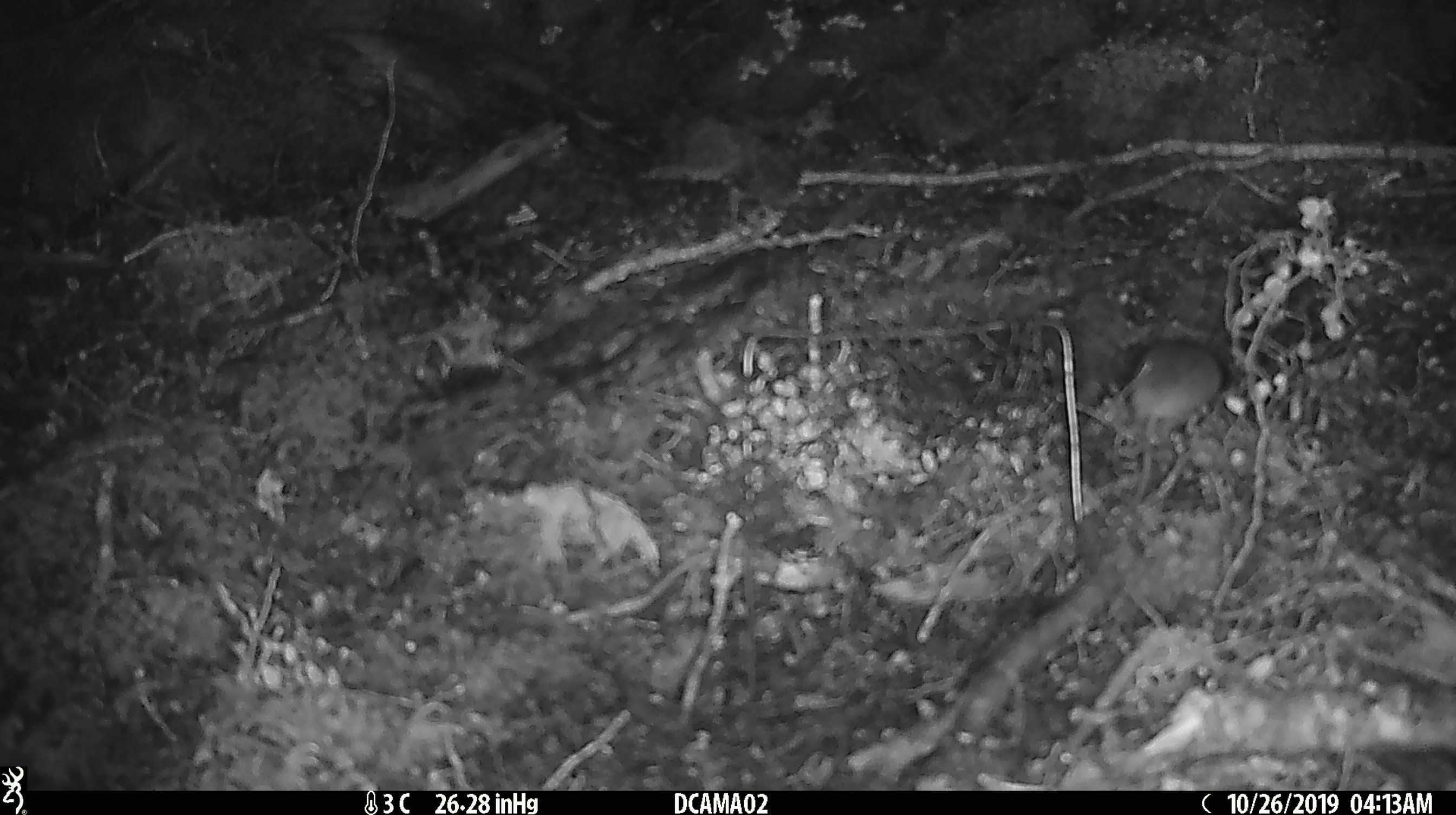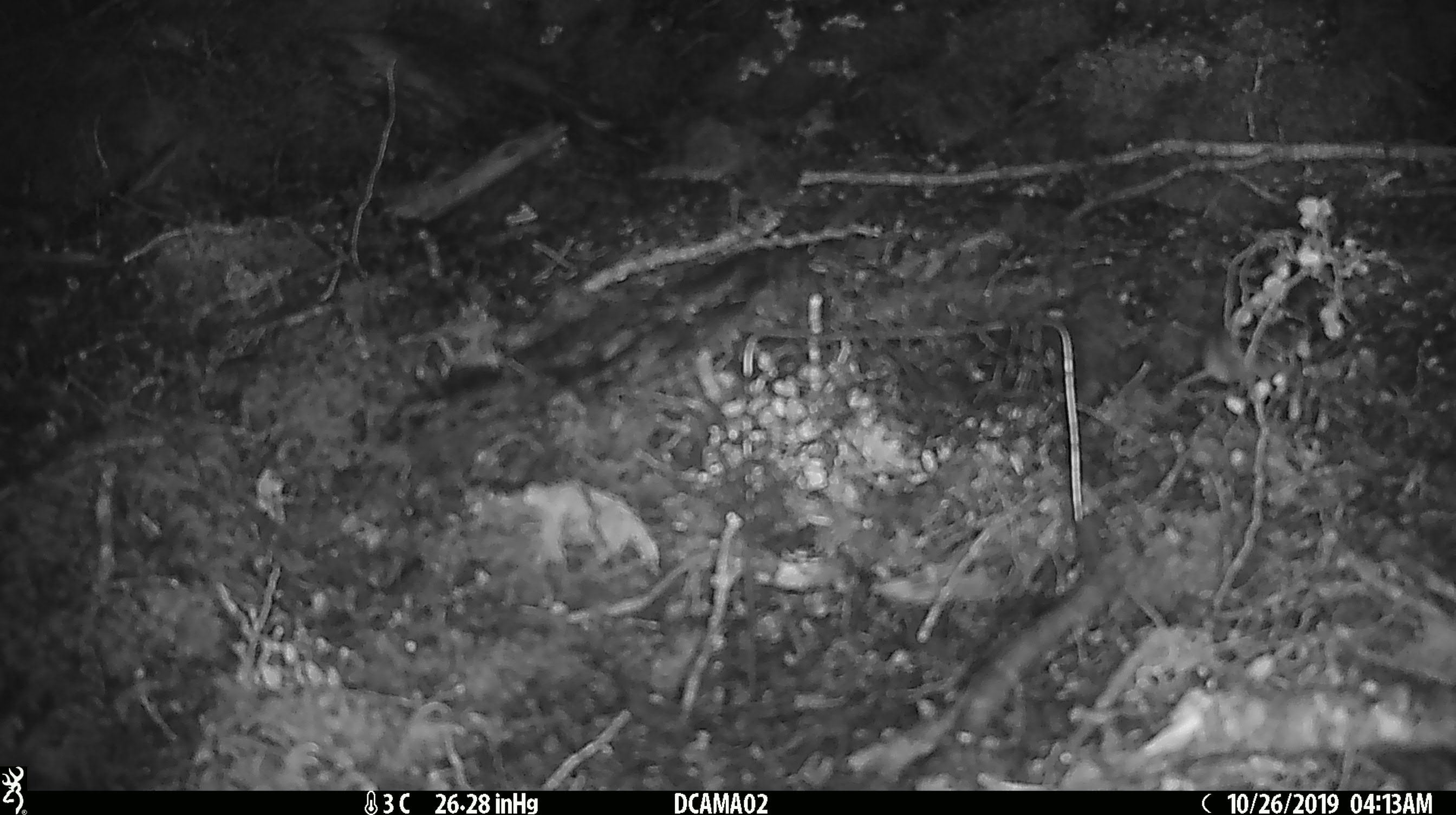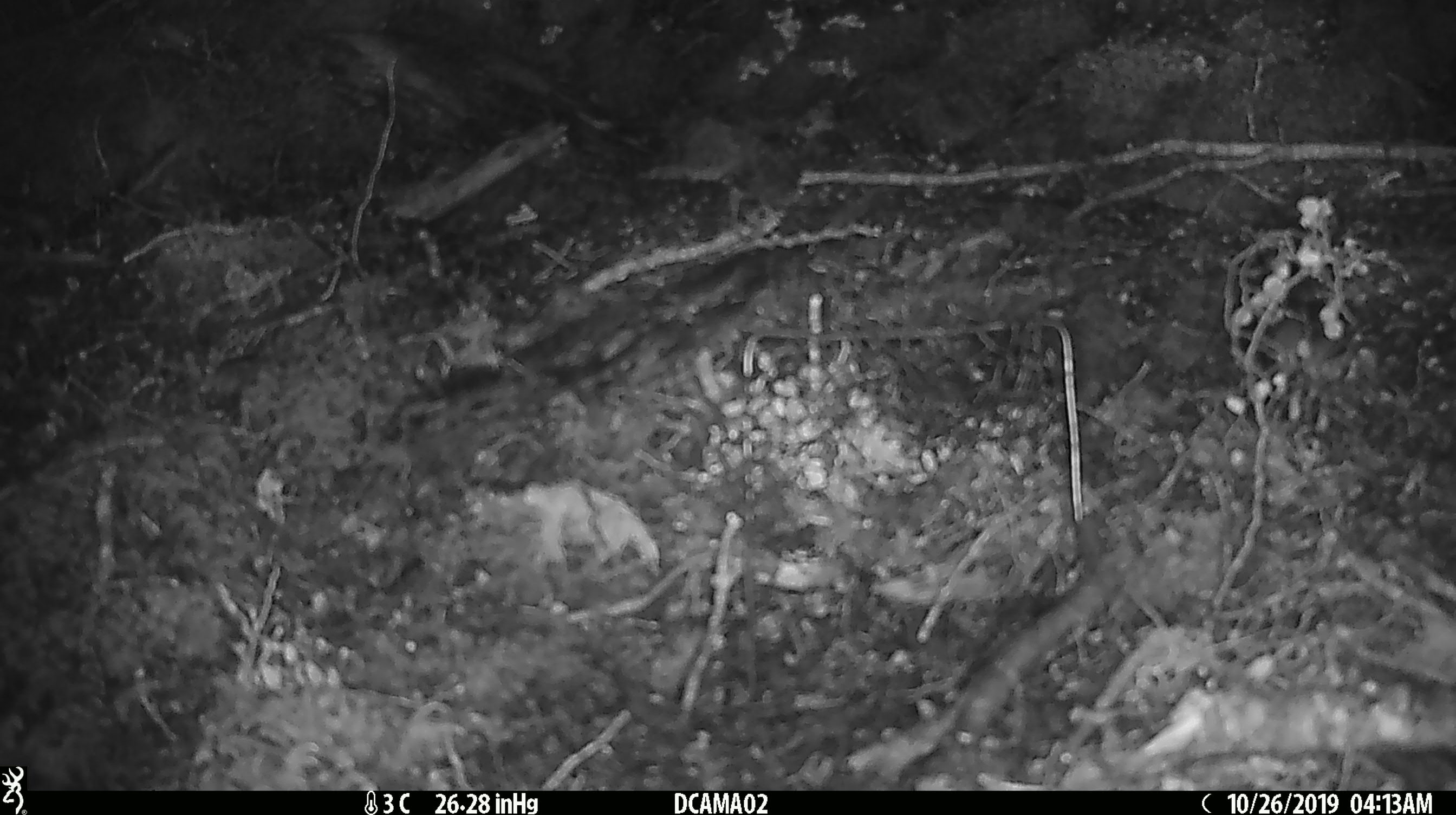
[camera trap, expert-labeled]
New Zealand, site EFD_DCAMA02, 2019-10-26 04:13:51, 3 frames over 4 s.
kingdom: Animalia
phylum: Chordata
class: Mammalia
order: Rodentia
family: Muridae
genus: Mus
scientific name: Mus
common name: mouse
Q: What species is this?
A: Mouse (Mus).